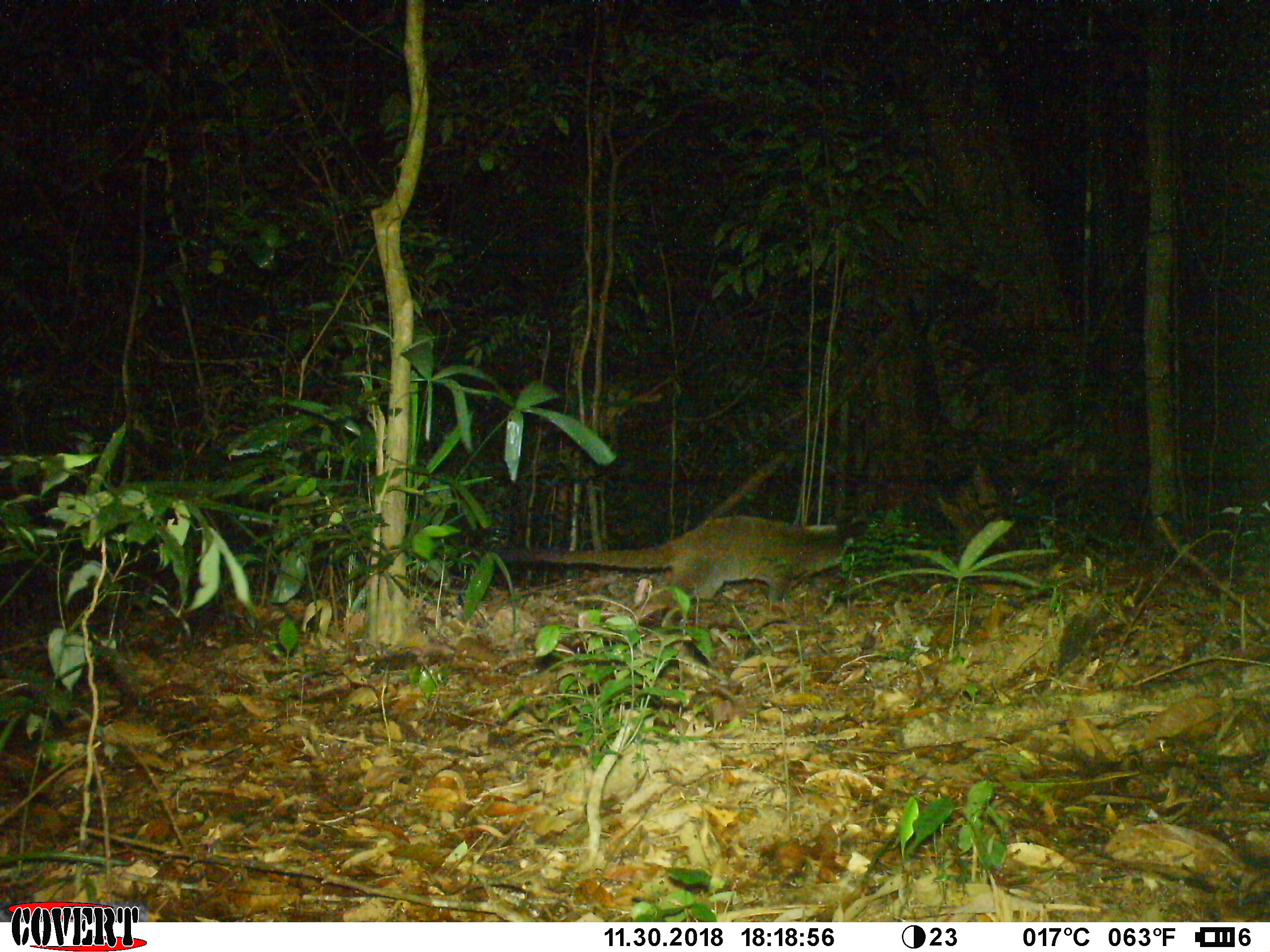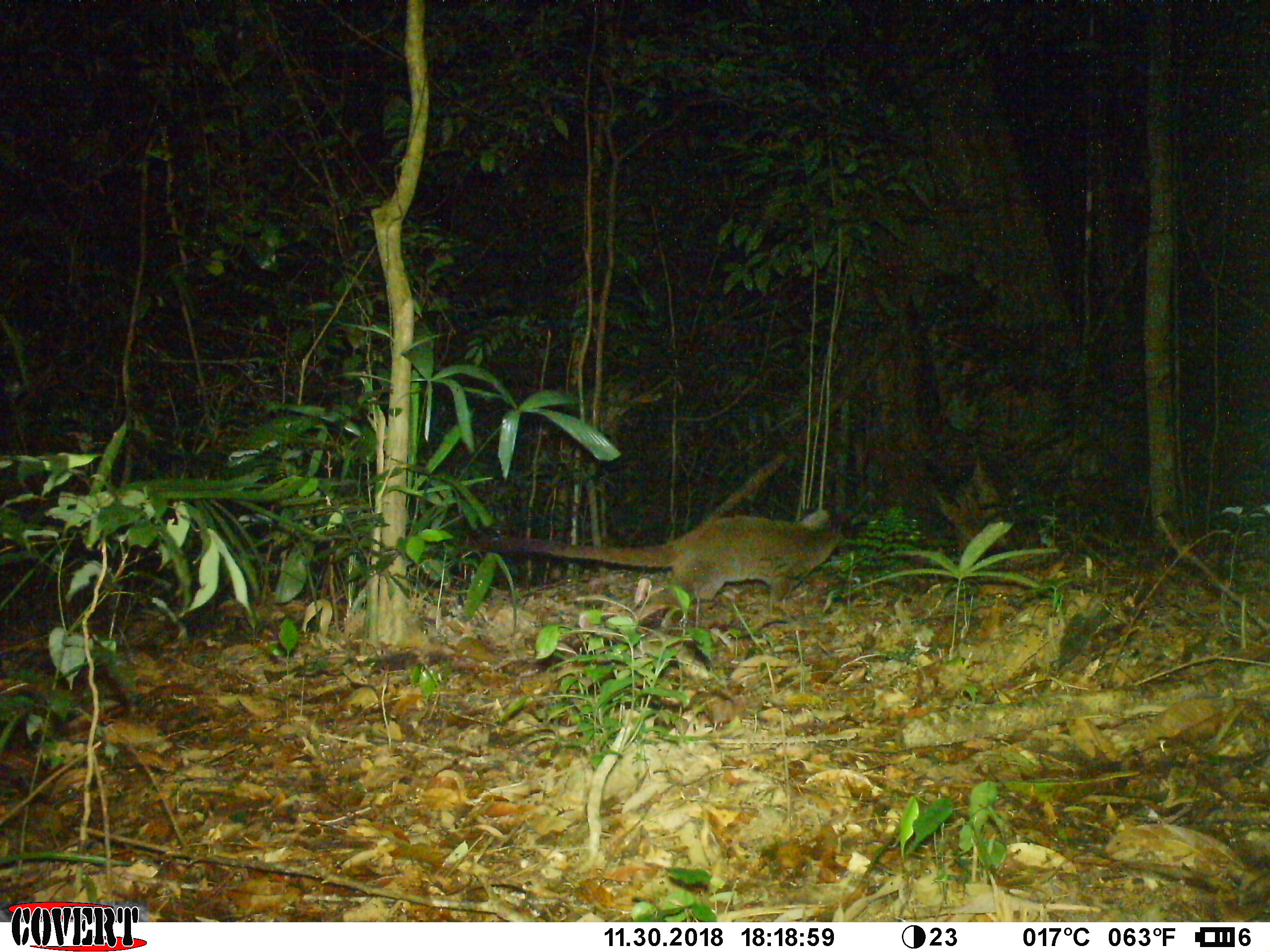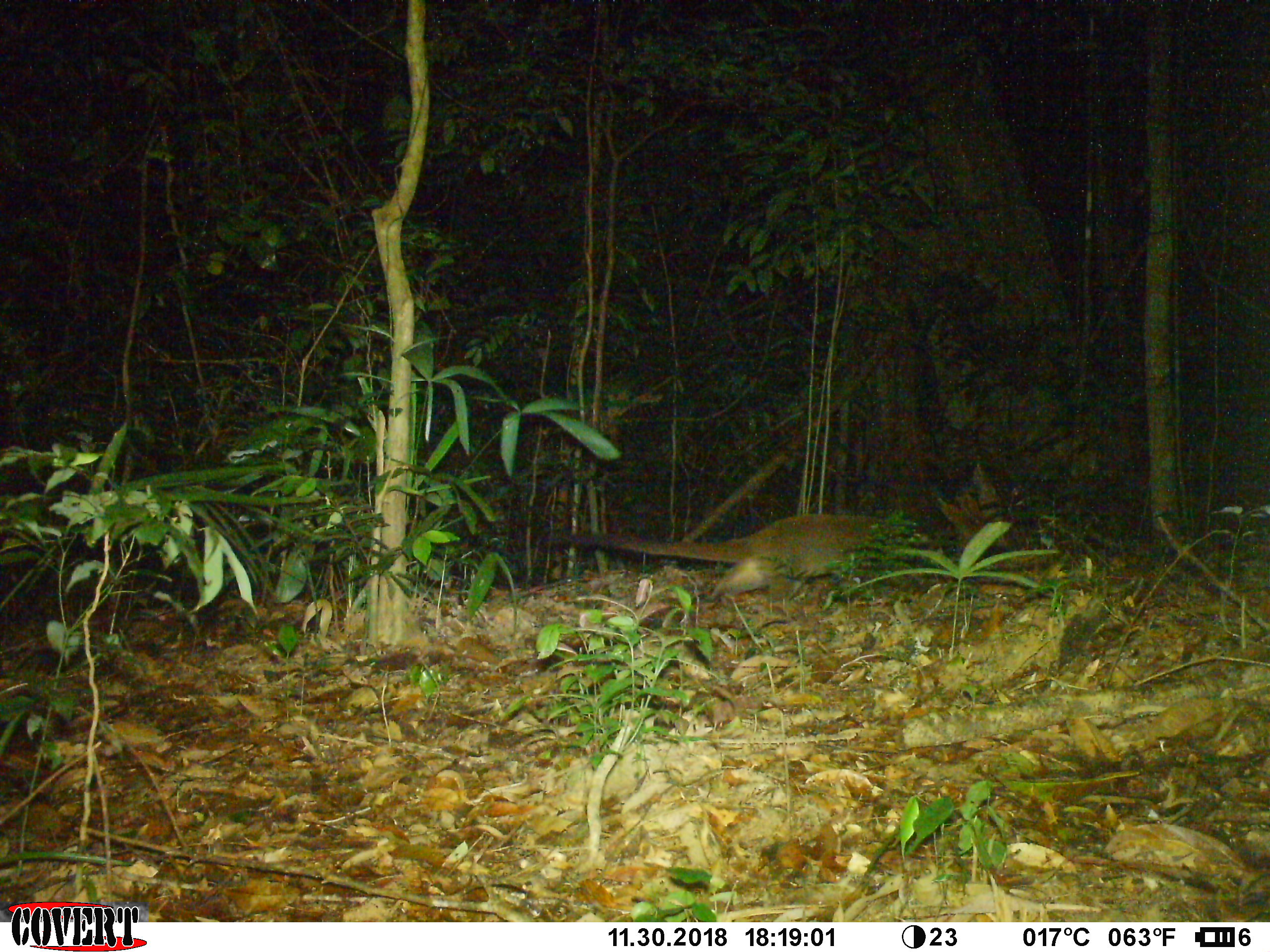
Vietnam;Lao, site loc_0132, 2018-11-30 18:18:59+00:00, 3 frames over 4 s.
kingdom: Animalia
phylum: Chordata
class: Mammalia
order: Carnivora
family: Viverridae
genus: Paguma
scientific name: Paguma larvata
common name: masked palm civet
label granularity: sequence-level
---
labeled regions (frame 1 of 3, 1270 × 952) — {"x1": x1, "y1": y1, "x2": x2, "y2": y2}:
masked palm civet: {"x1": 488, "y1": 512, "x2": 871, "y2": 604}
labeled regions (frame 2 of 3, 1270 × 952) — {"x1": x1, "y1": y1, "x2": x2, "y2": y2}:
masked palm civet: {"x1": 463, "y1": 506, "x2": 849, "y2": 606}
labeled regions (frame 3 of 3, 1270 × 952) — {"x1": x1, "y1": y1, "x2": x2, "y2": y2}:
masked palm civet: {"x1": 547, "y1": 512, "x2": 883, "y2": 601}